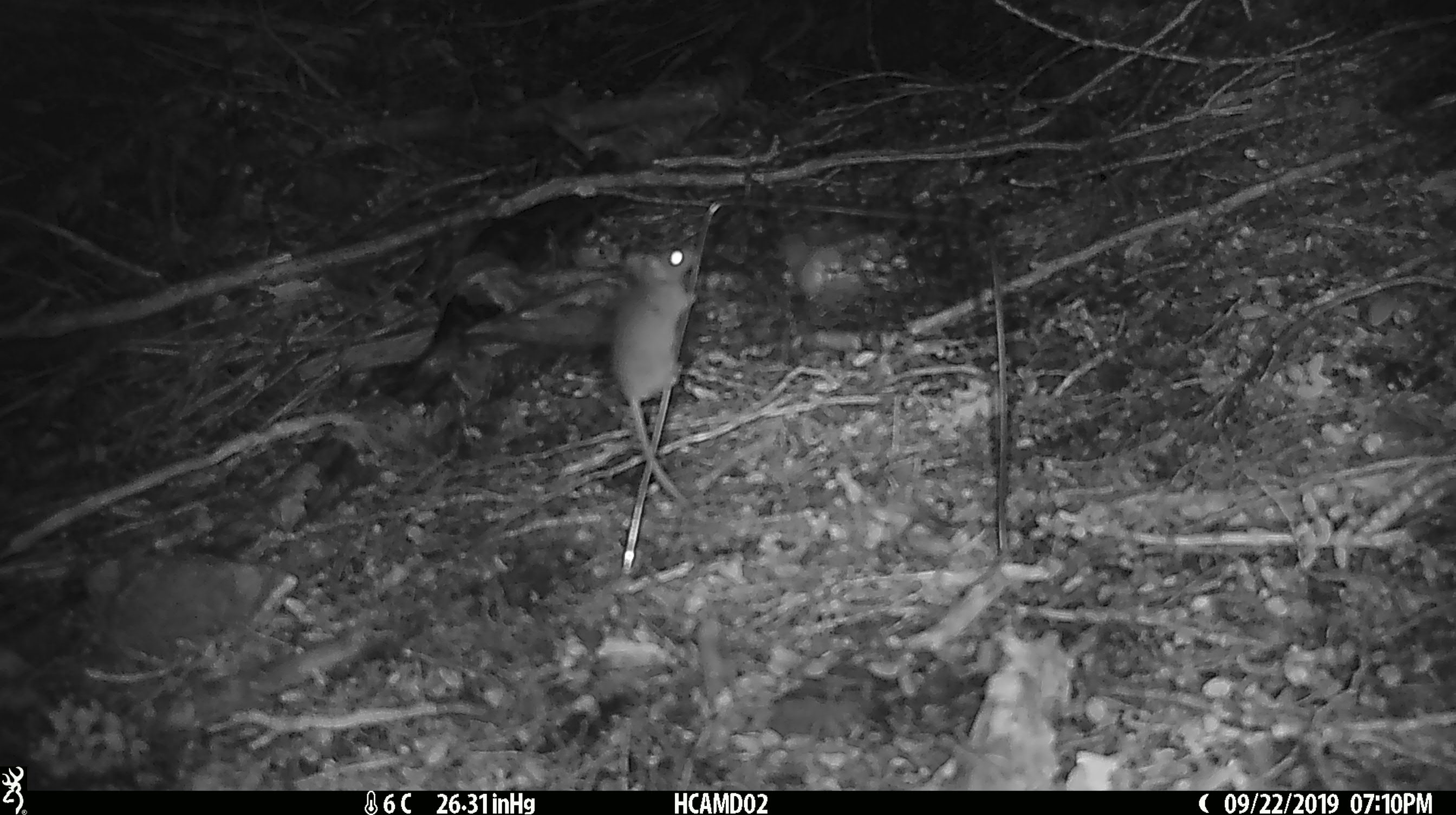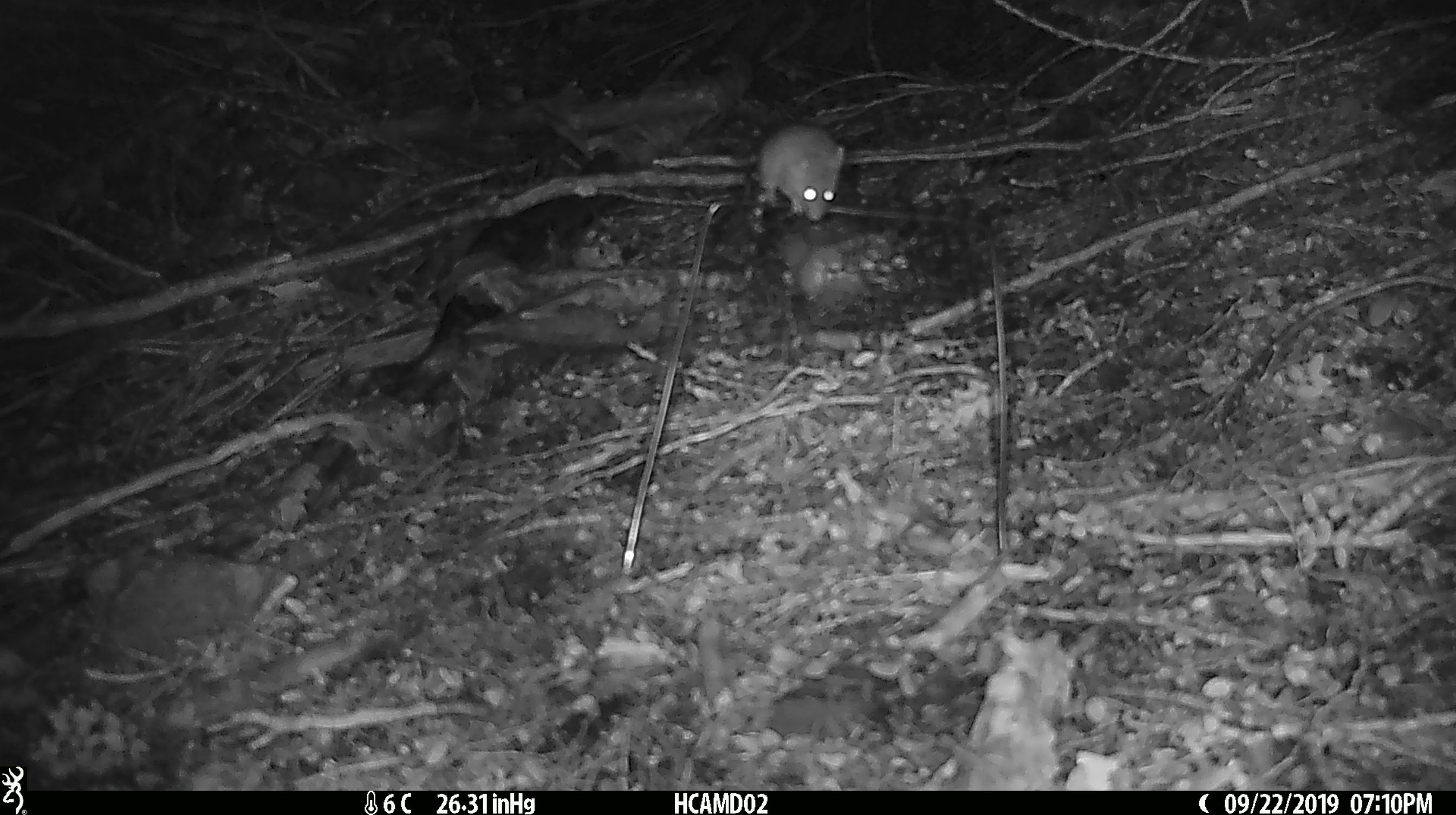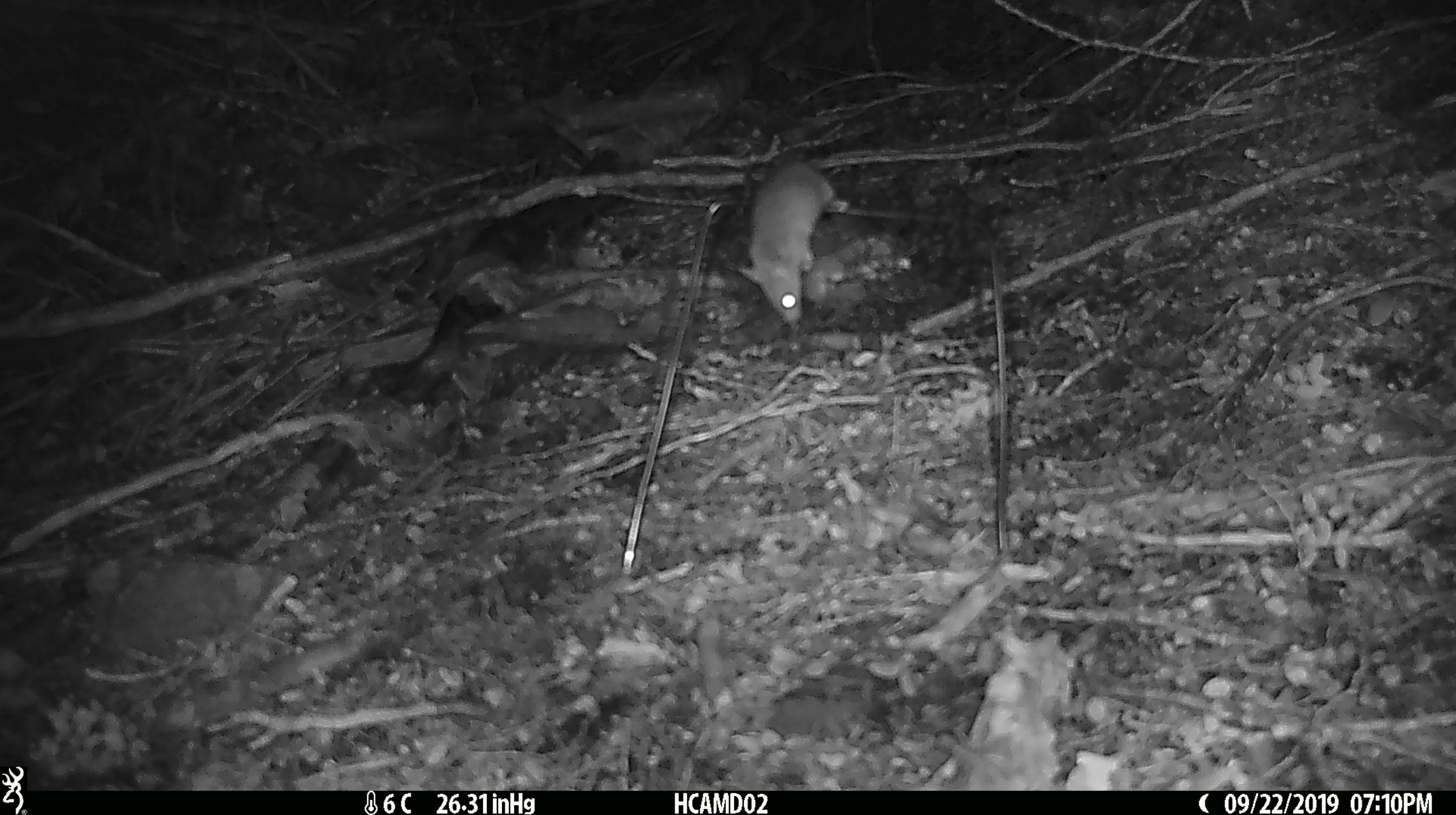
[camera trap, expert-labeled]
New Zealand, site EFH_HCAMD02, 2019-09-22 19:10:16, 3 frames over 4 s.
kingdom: Animalia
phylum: Chordata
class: Mammalia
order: Rodentia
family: Muridae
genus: Mus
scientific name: Mus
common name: mouse